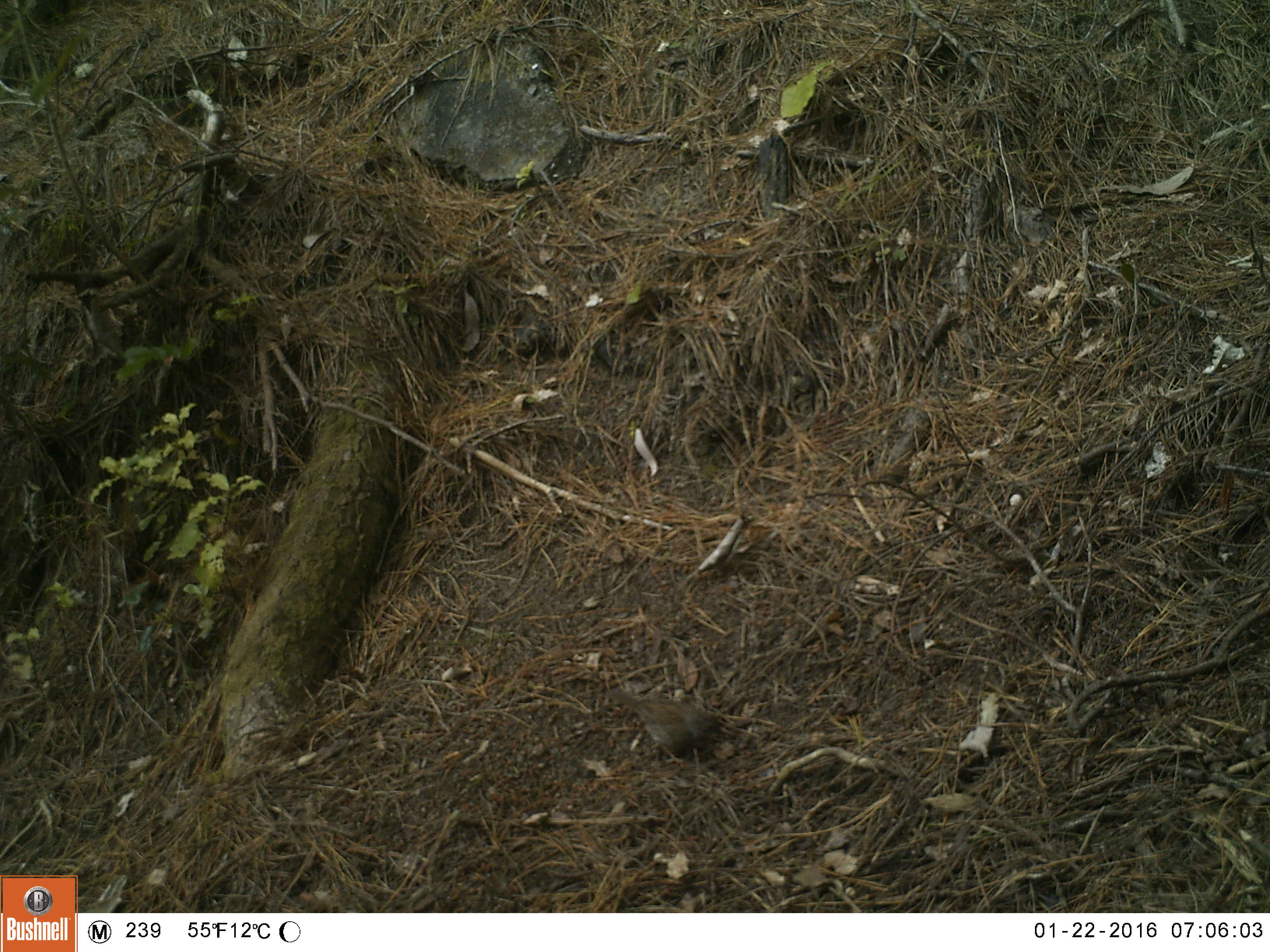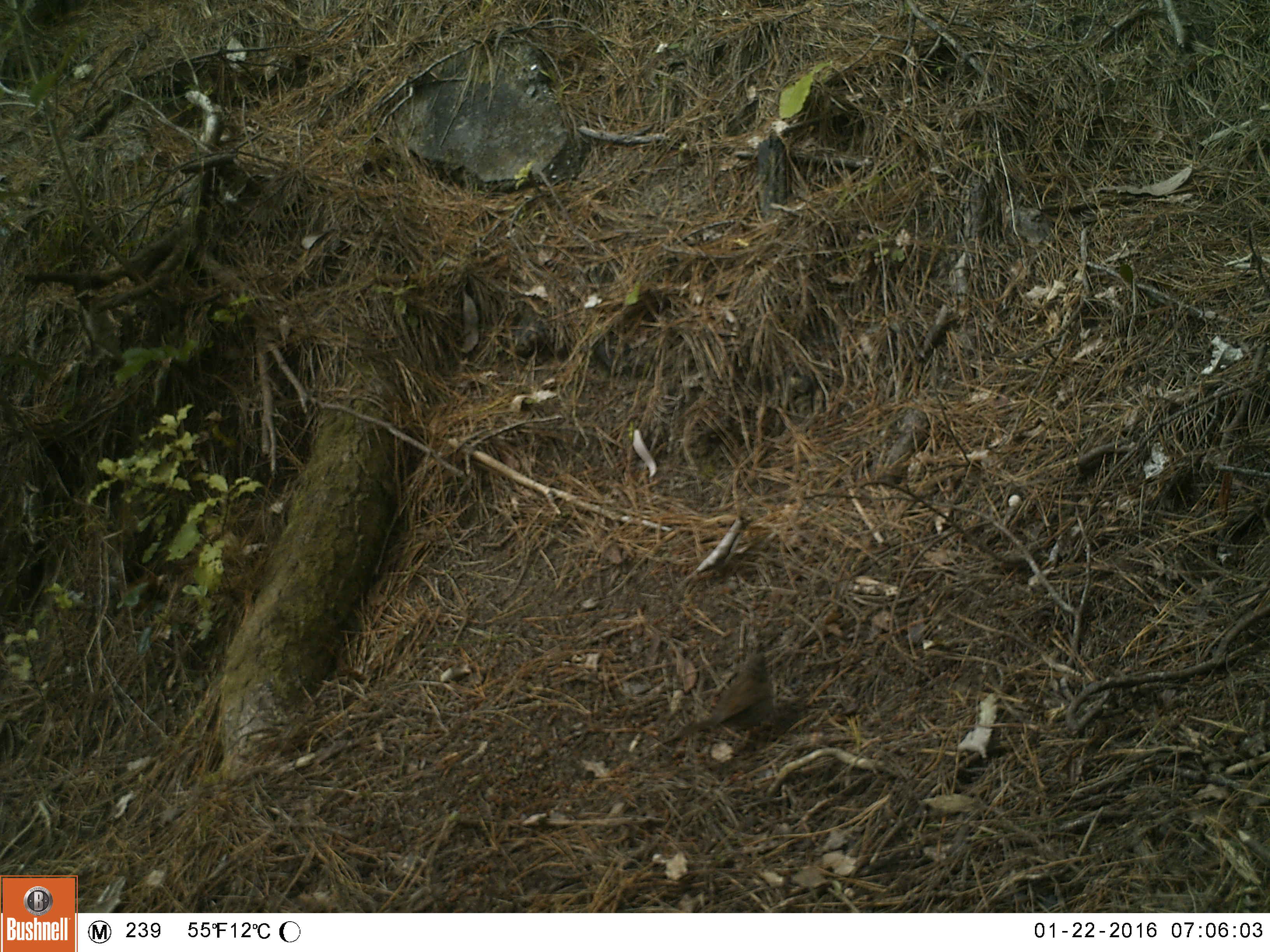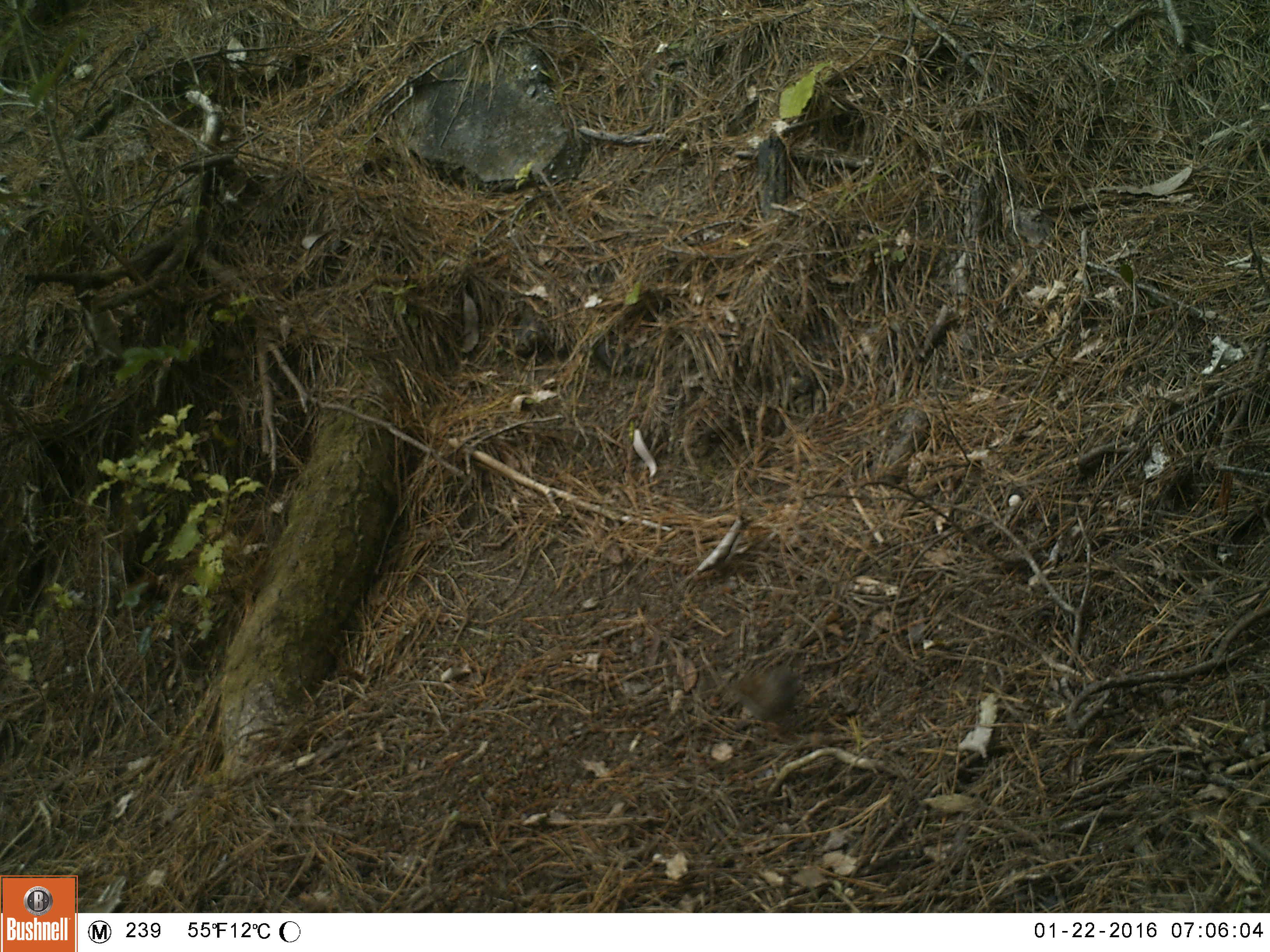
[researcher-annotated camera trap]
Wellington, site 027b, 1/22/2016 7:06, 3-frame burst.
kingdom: Animalia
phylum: Chordata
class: Aves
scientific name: Aves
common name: bird